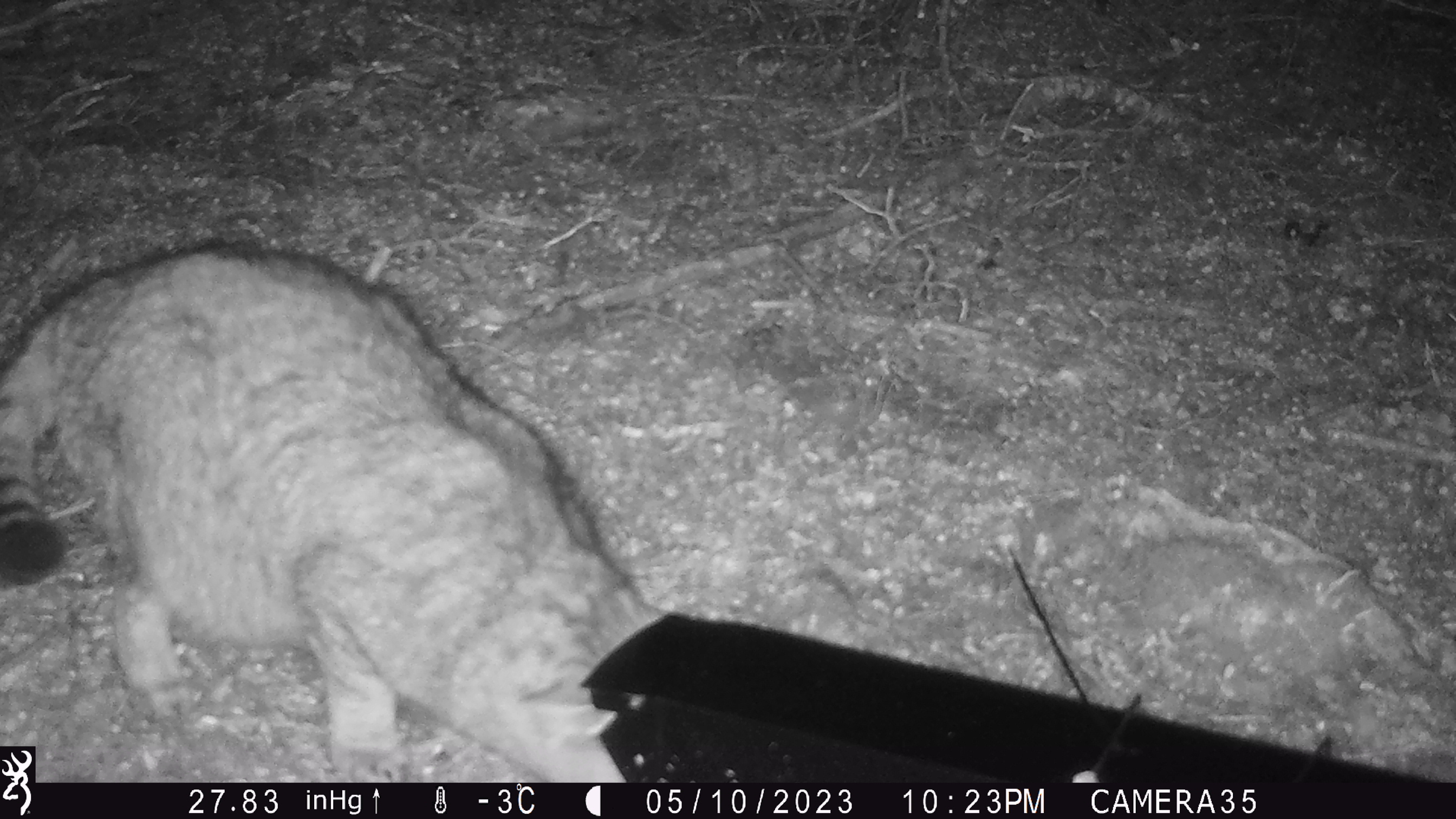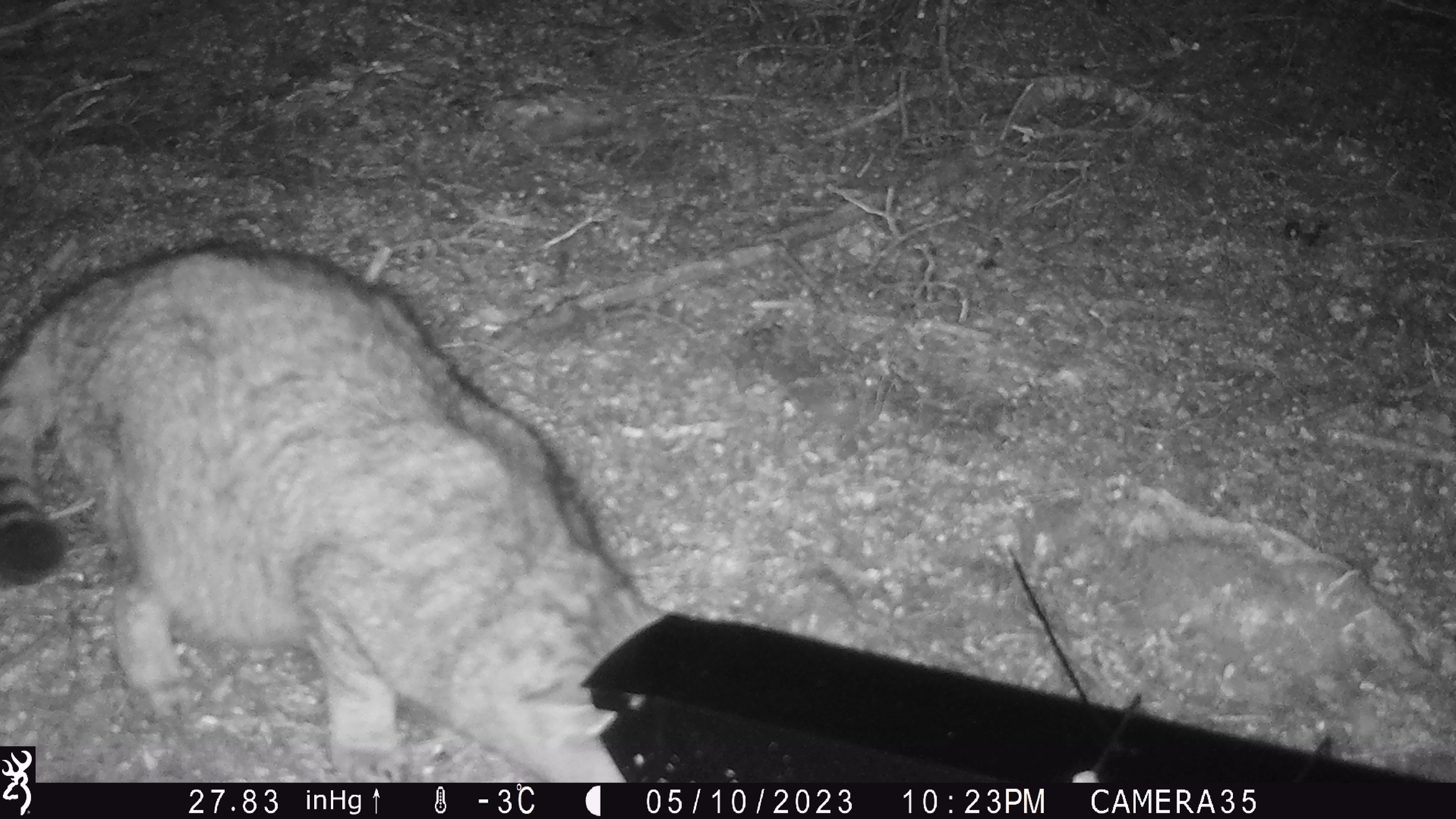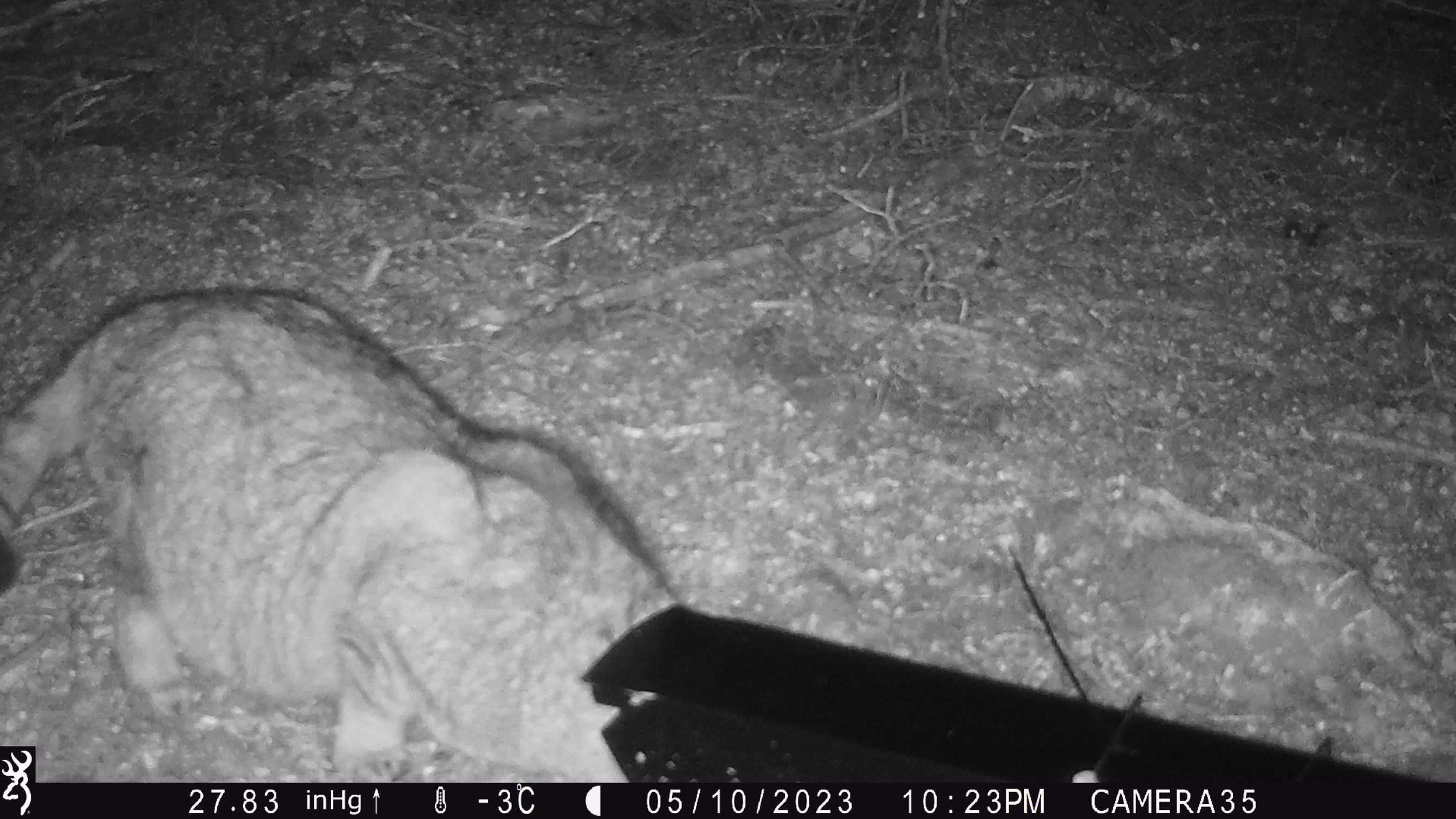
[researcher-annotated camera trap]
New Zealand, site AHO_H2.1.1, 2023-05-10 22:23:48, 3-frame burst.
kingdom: Animalia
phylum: Chordata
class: Mammalia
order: Carnivora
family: Felidae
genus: Felis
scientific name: Felis catus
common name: domestic cat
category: cat